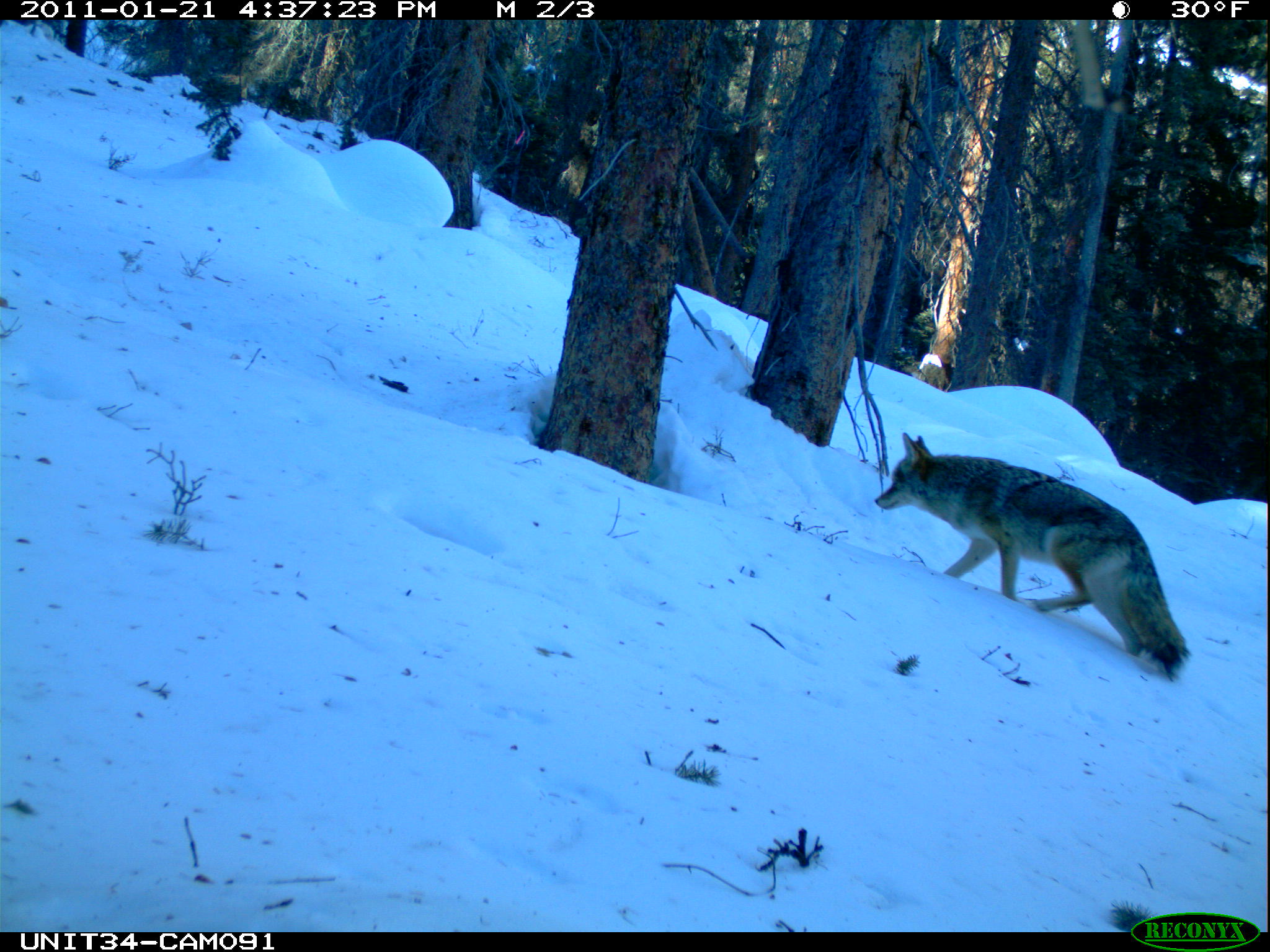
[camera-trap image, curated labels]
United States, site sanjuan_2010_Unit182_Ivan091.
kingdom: Animalia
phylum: Chordata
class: Mammalia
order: Carnivora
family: Canidae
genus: Canis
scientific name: Canis latrans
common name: coyote